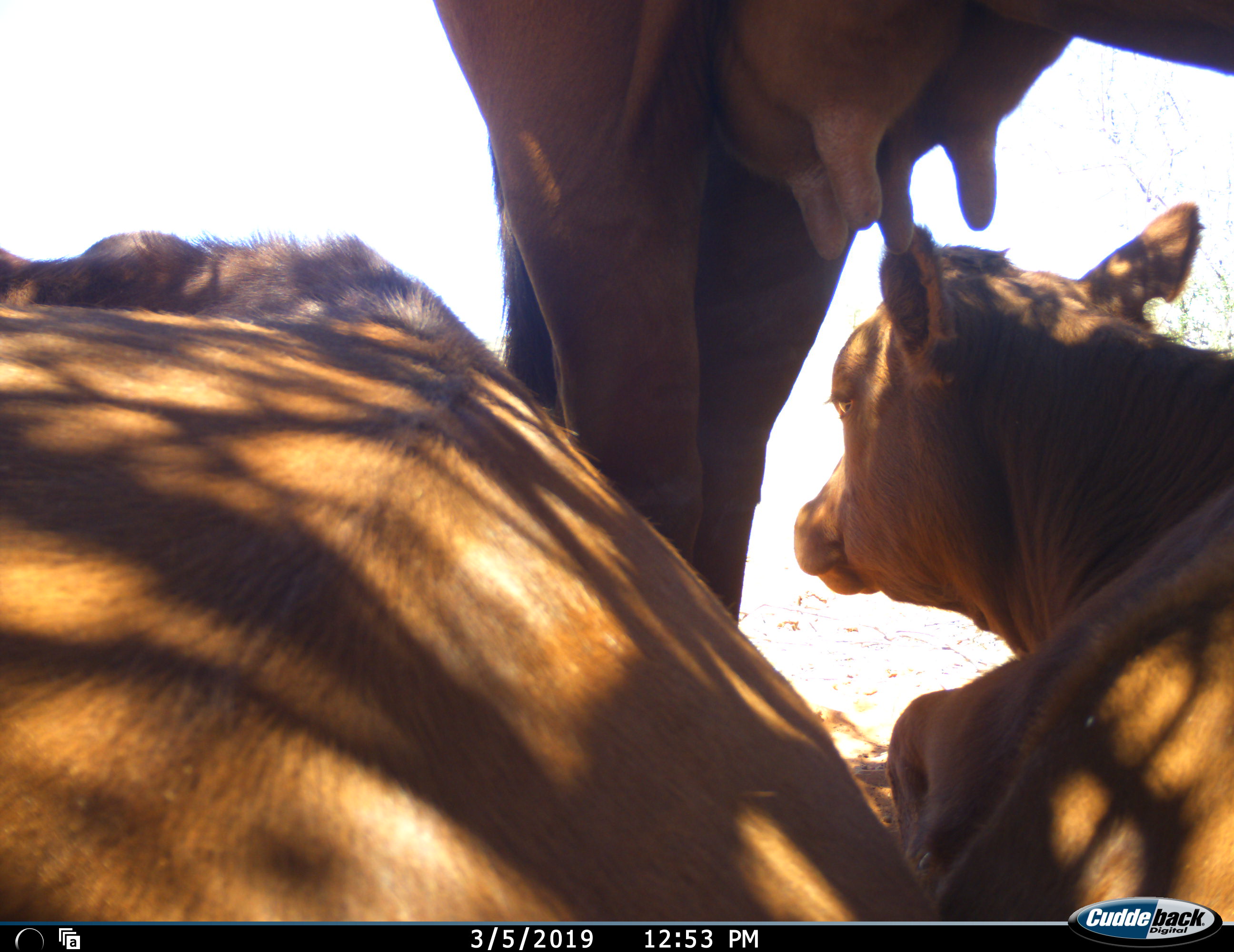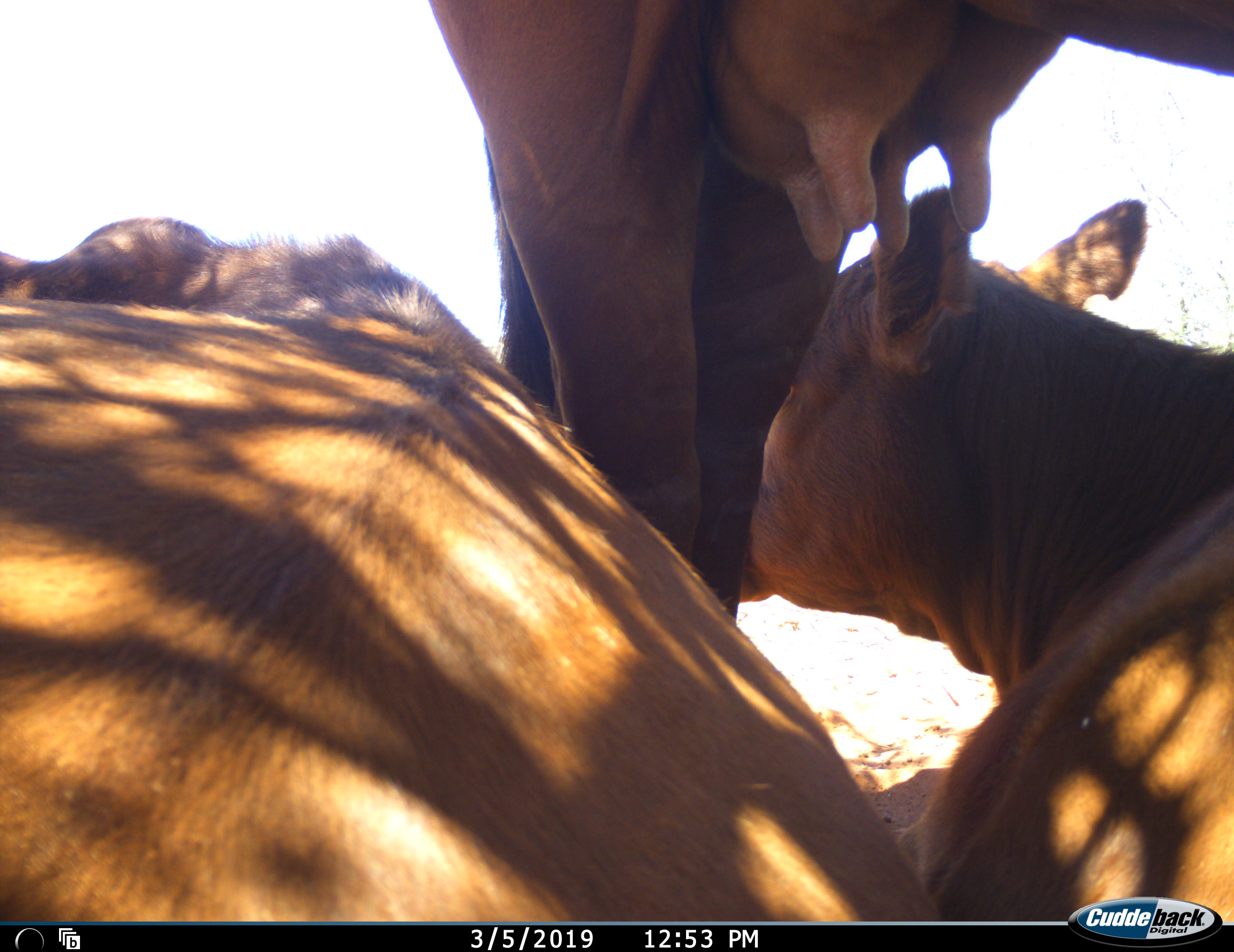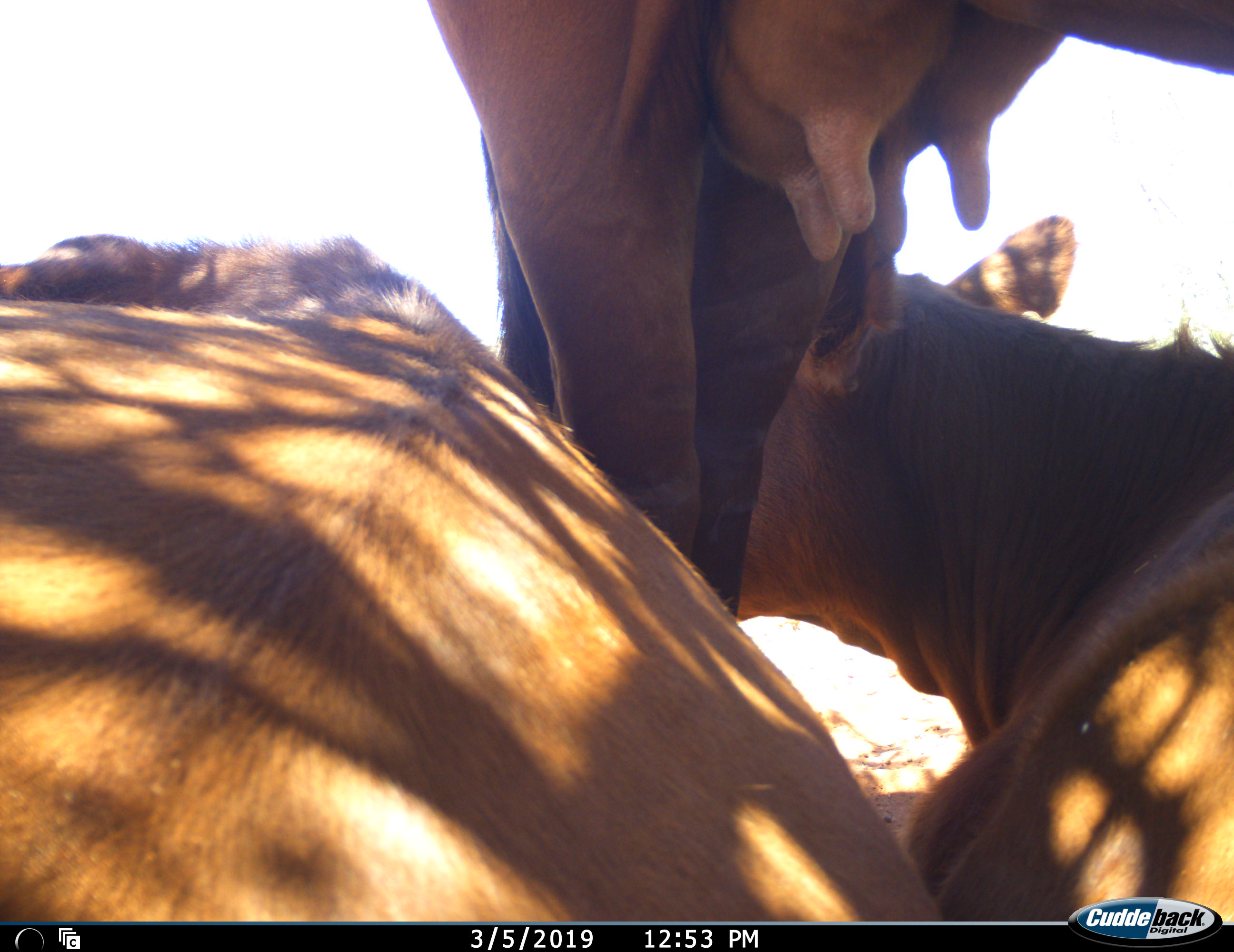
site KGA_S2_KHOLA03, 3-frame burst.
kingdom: Animalia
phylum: Chordata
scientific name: Vertebrata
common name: domestic animal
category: domesticanimal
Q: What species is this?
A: Domesticanimal (domestic animal) (Vertebrata).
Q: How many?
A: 3.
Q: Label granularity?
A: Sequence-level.